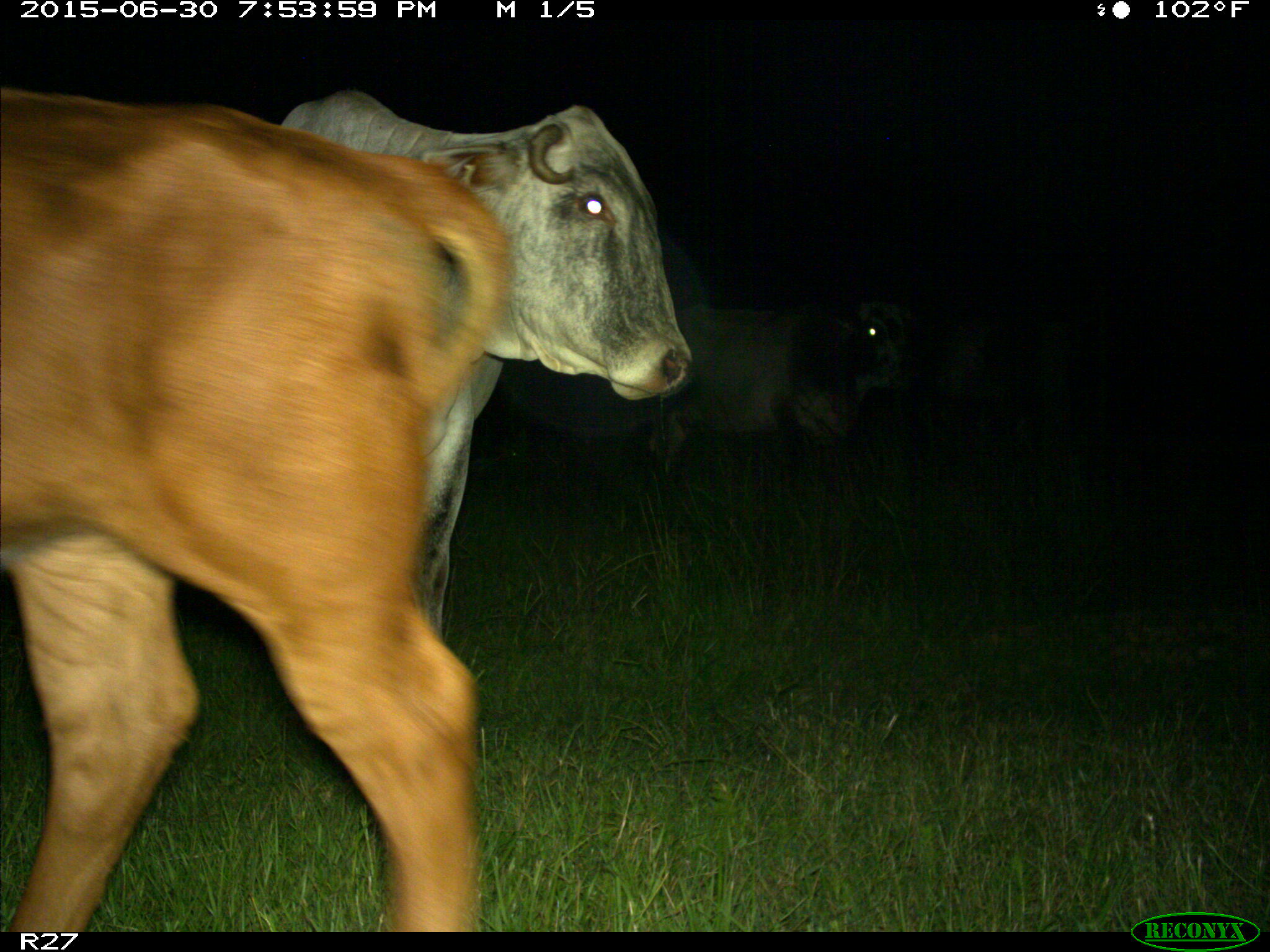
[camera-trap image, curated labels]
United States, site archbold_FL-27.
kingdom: Animalia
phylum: Chordata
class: Mammalia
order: Artiodactyla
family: Bovidae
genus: Bos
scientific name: Bos taurus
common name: domestic cow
Bos taurus (domestic cow).